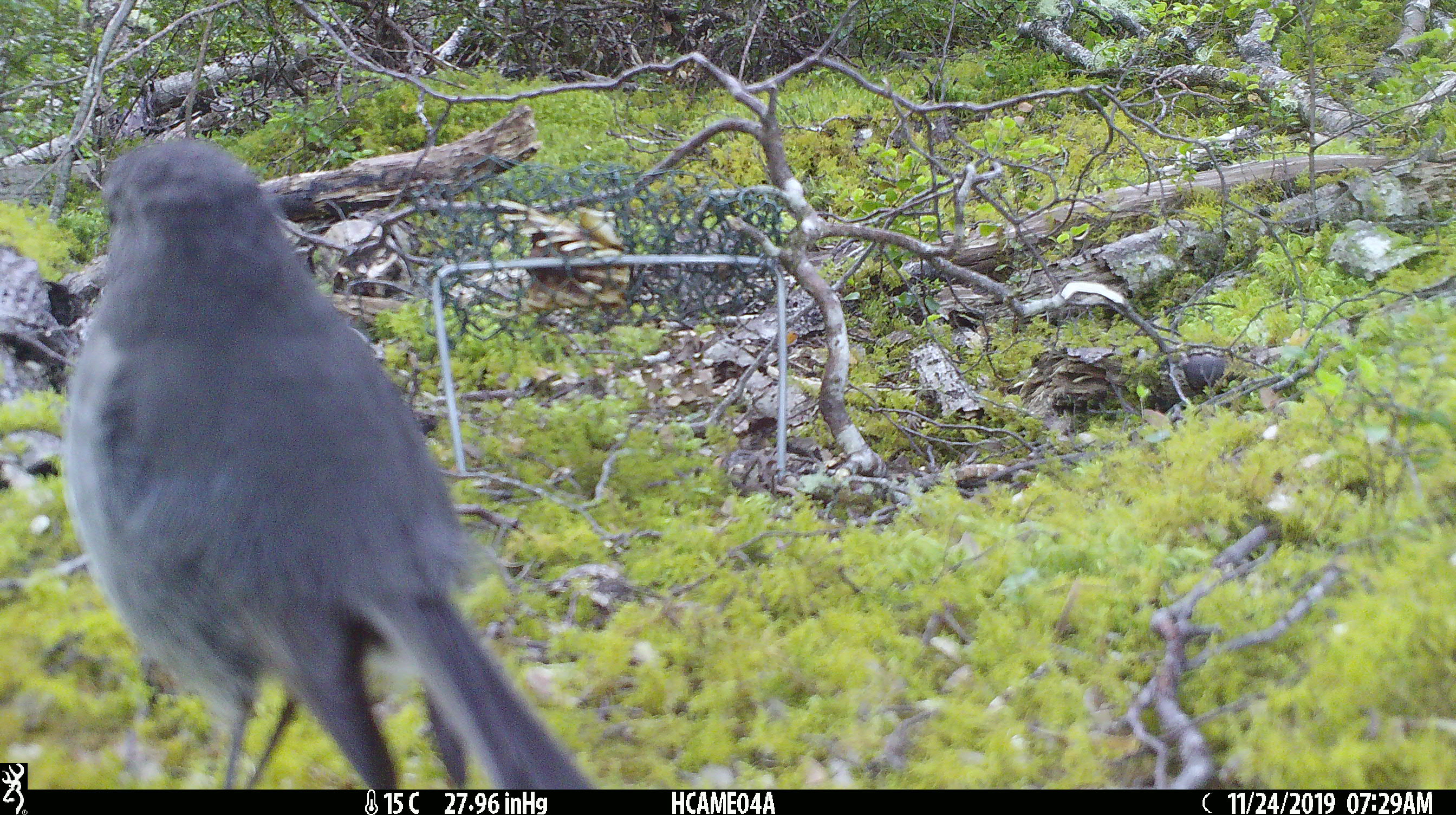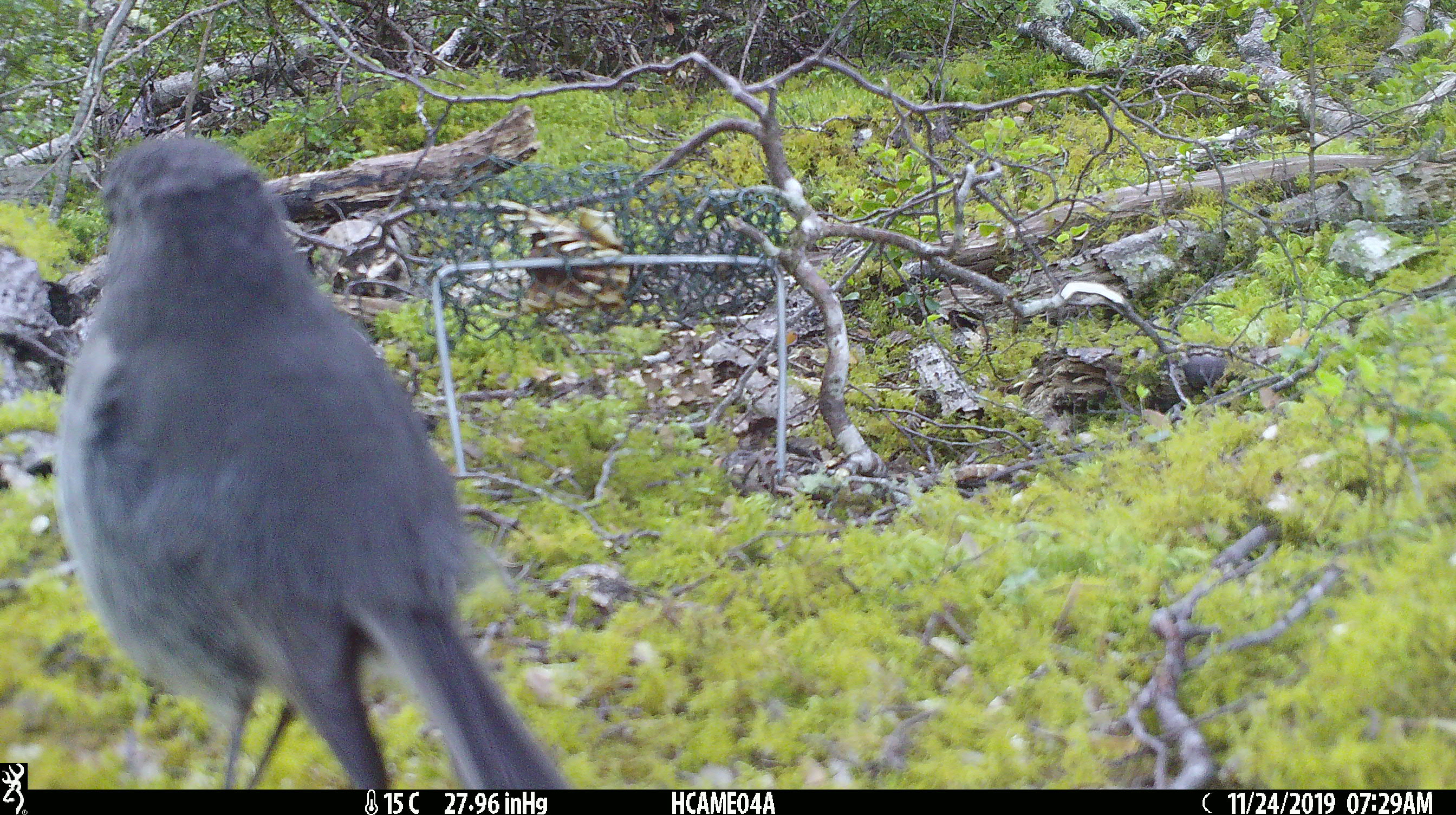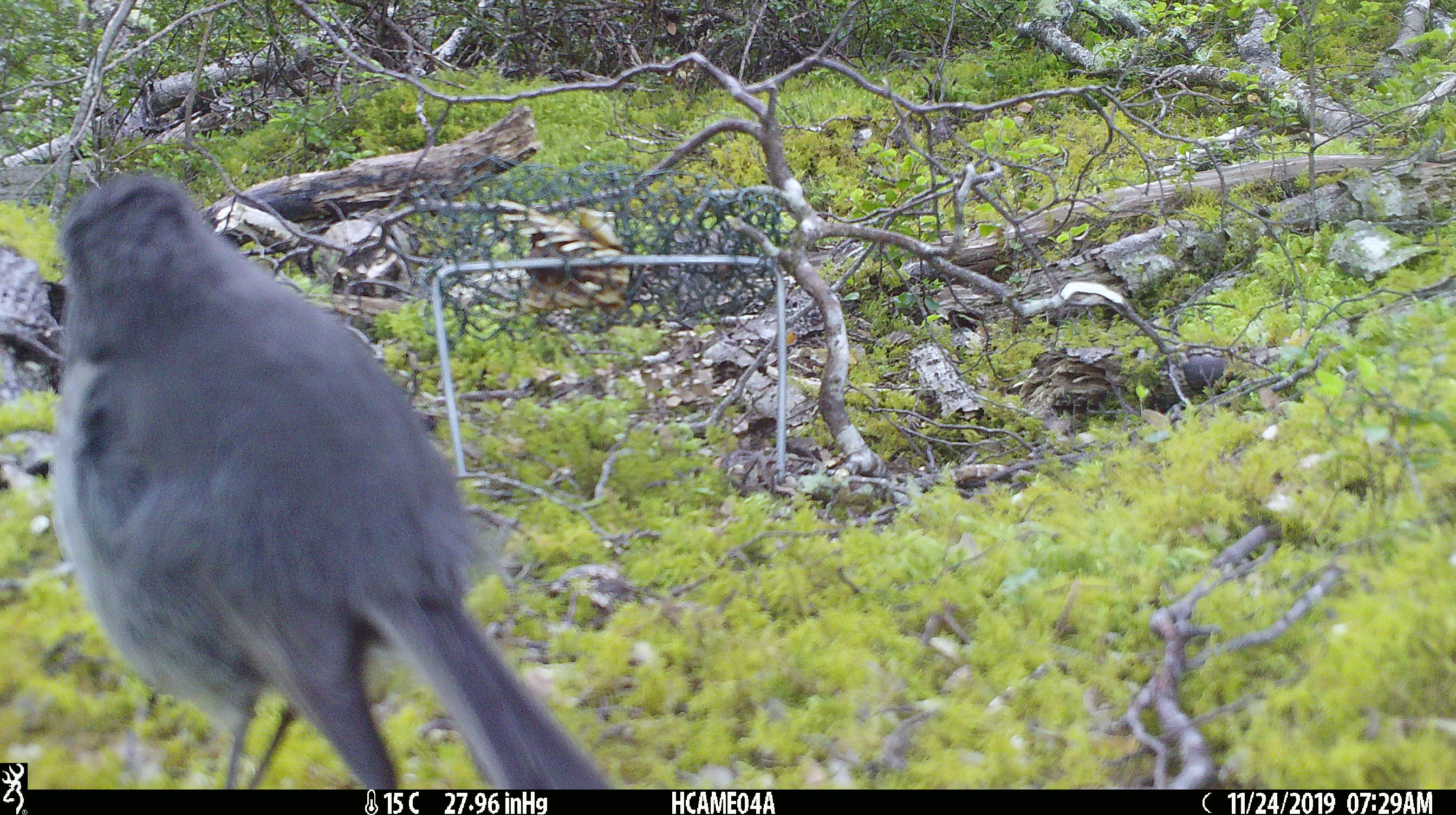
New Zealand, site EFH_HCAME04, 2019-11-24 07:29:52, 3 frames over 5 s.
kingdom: Animalia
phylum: Chordata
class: Aves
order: Passeriformes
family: Petroicidae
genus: Petroica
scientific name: Petroica australis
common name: new zealand robin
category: robin